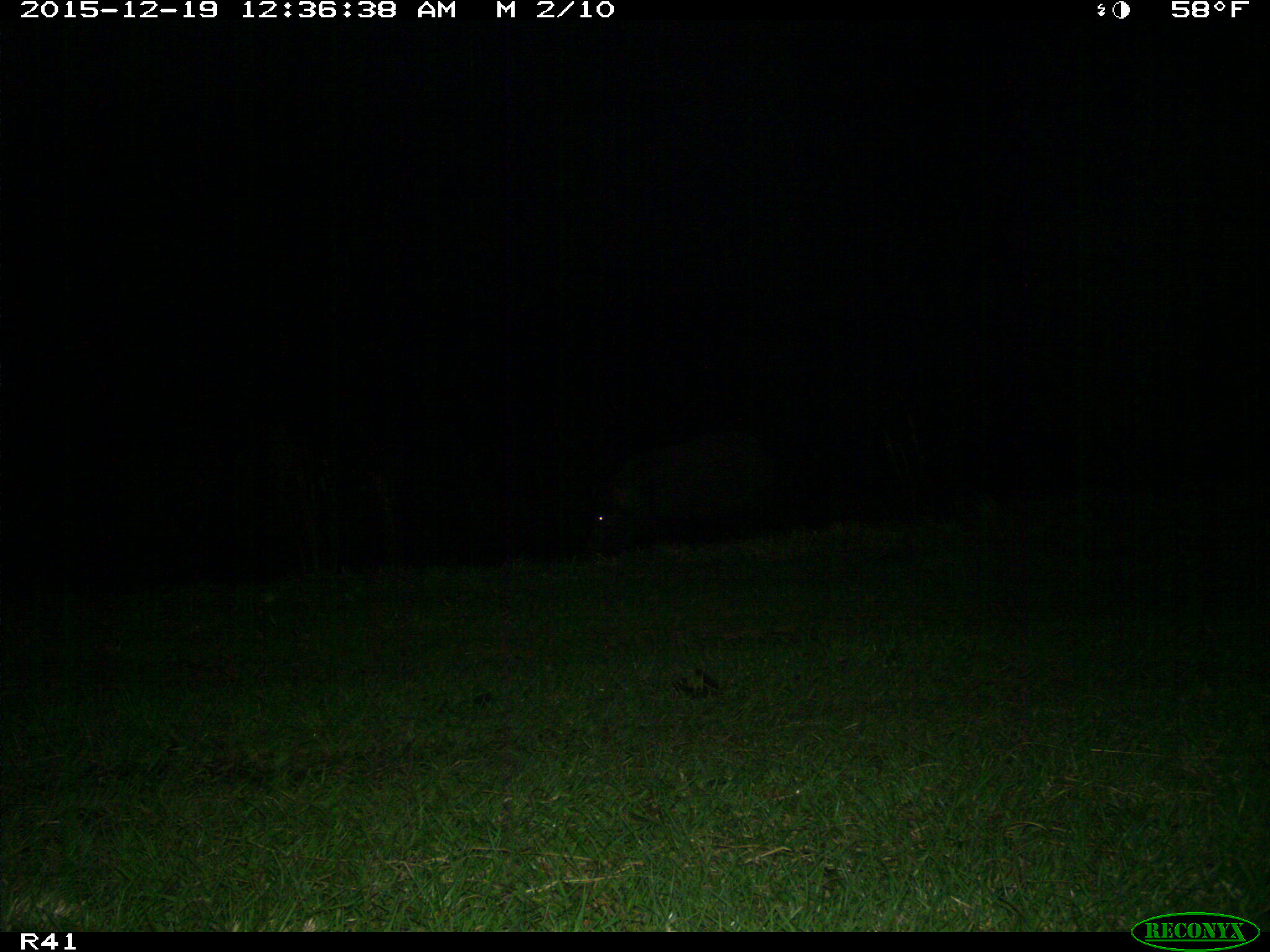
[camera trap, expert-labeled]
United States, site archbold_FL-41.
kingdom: Animalia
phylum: Chordata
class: Mammalia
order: Artiodactyla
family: Suidae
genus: Sus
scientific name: Sus scrofa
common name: wild boar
Sus scrofa (wild boar).